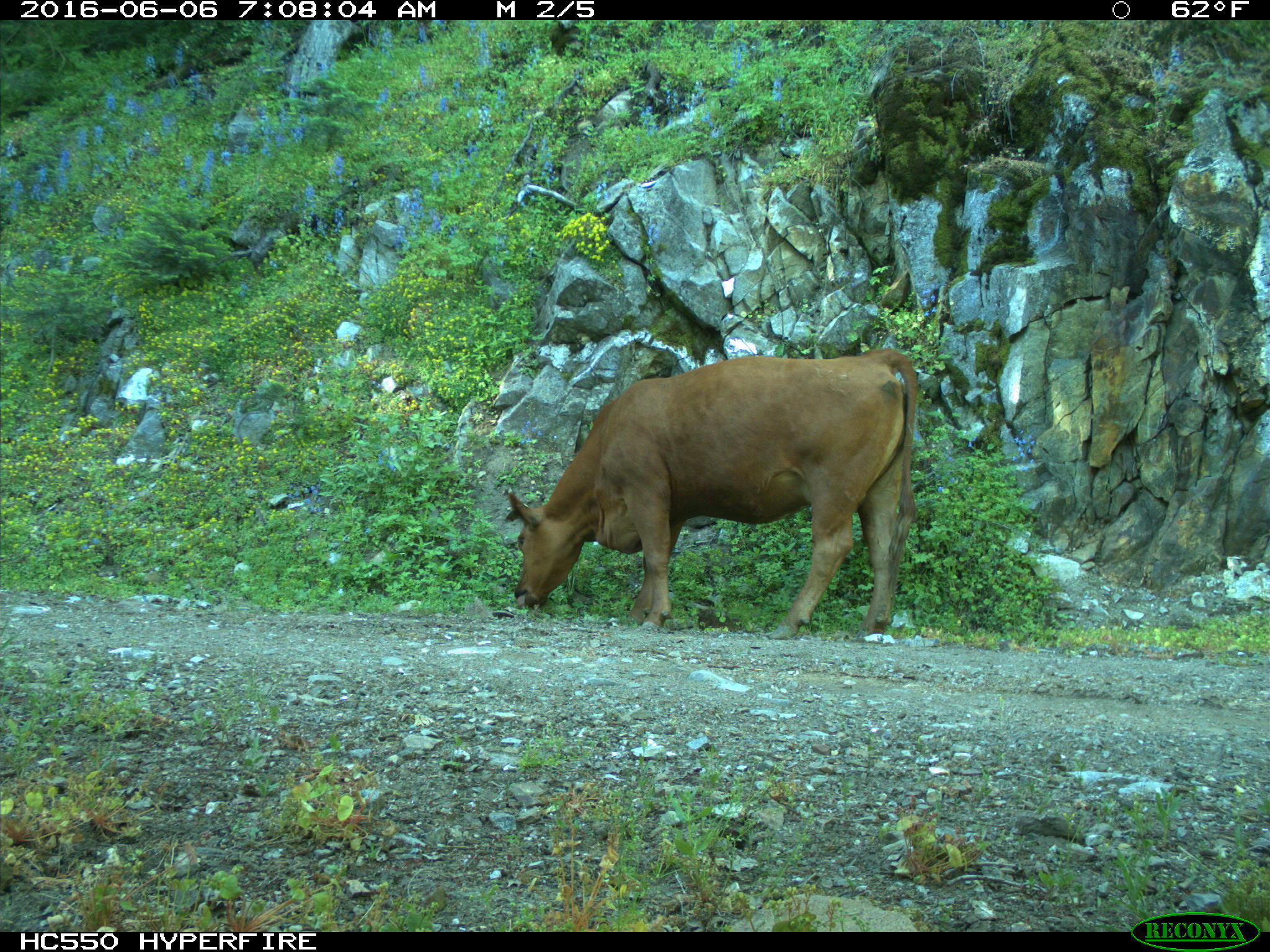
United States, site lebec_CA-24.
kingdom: Animalia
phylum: Chordata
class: Mammalia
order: Artiodactyla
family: Bovidae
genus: Bos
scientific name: Bos taurus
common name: domestic cow